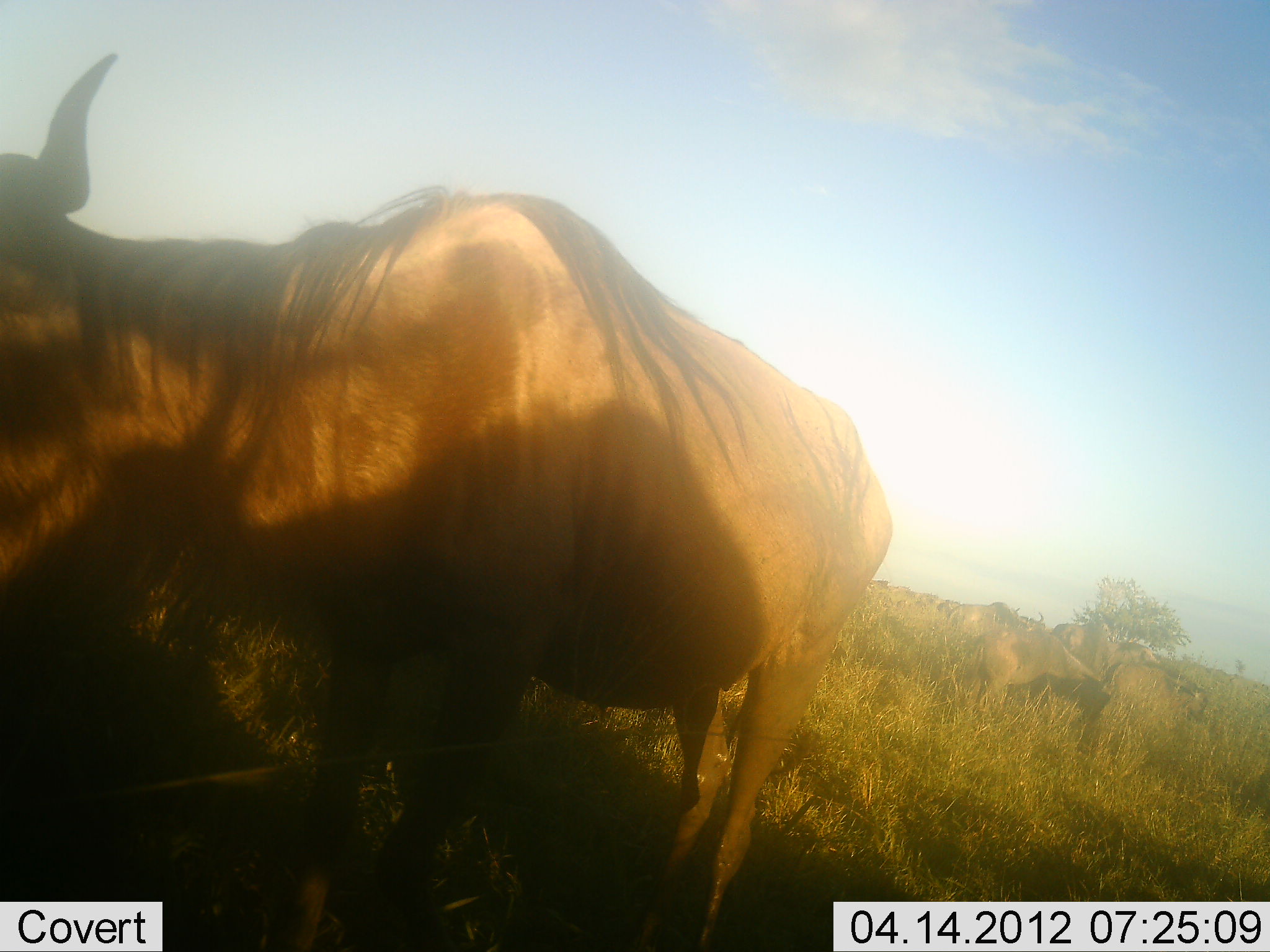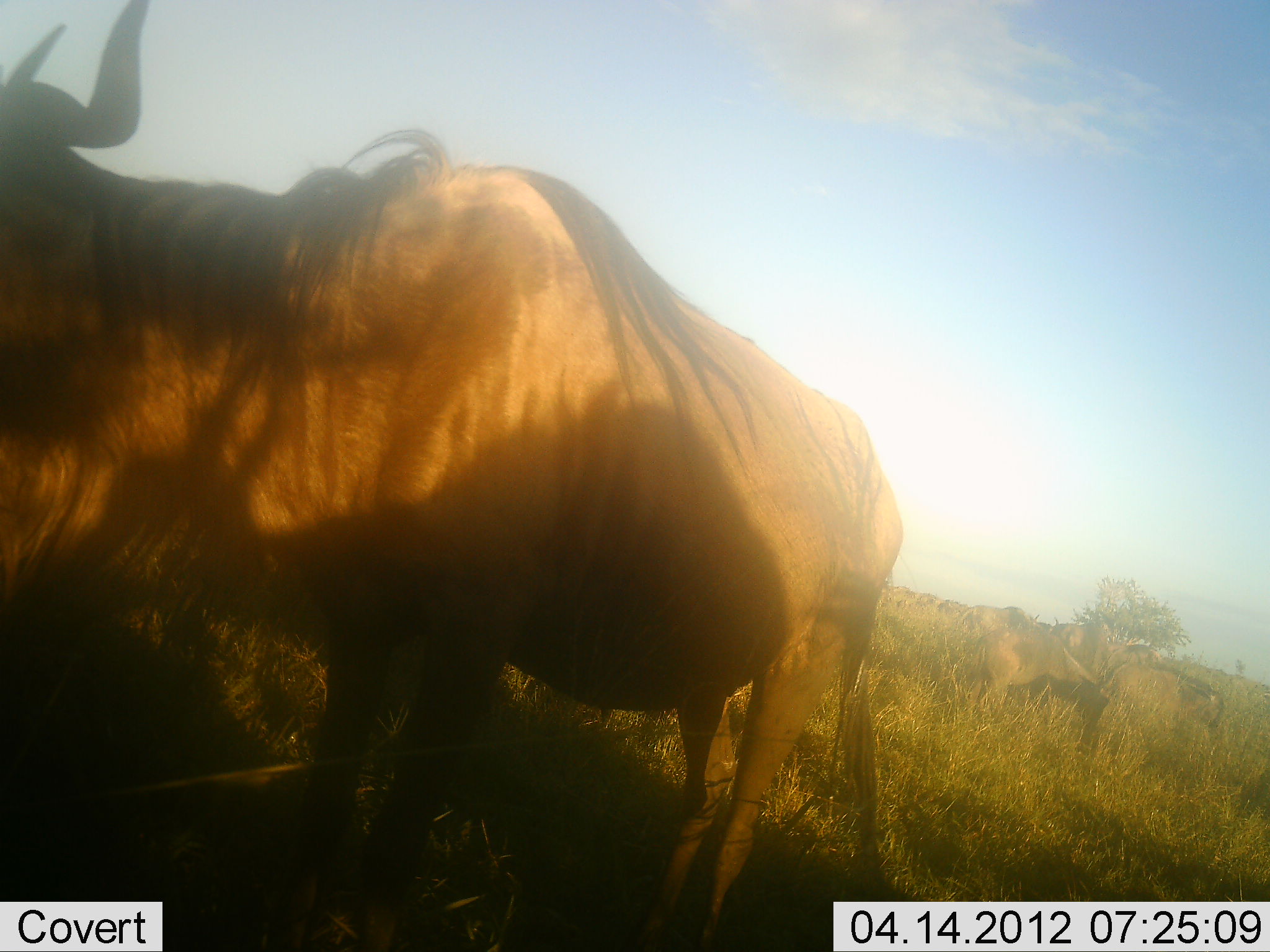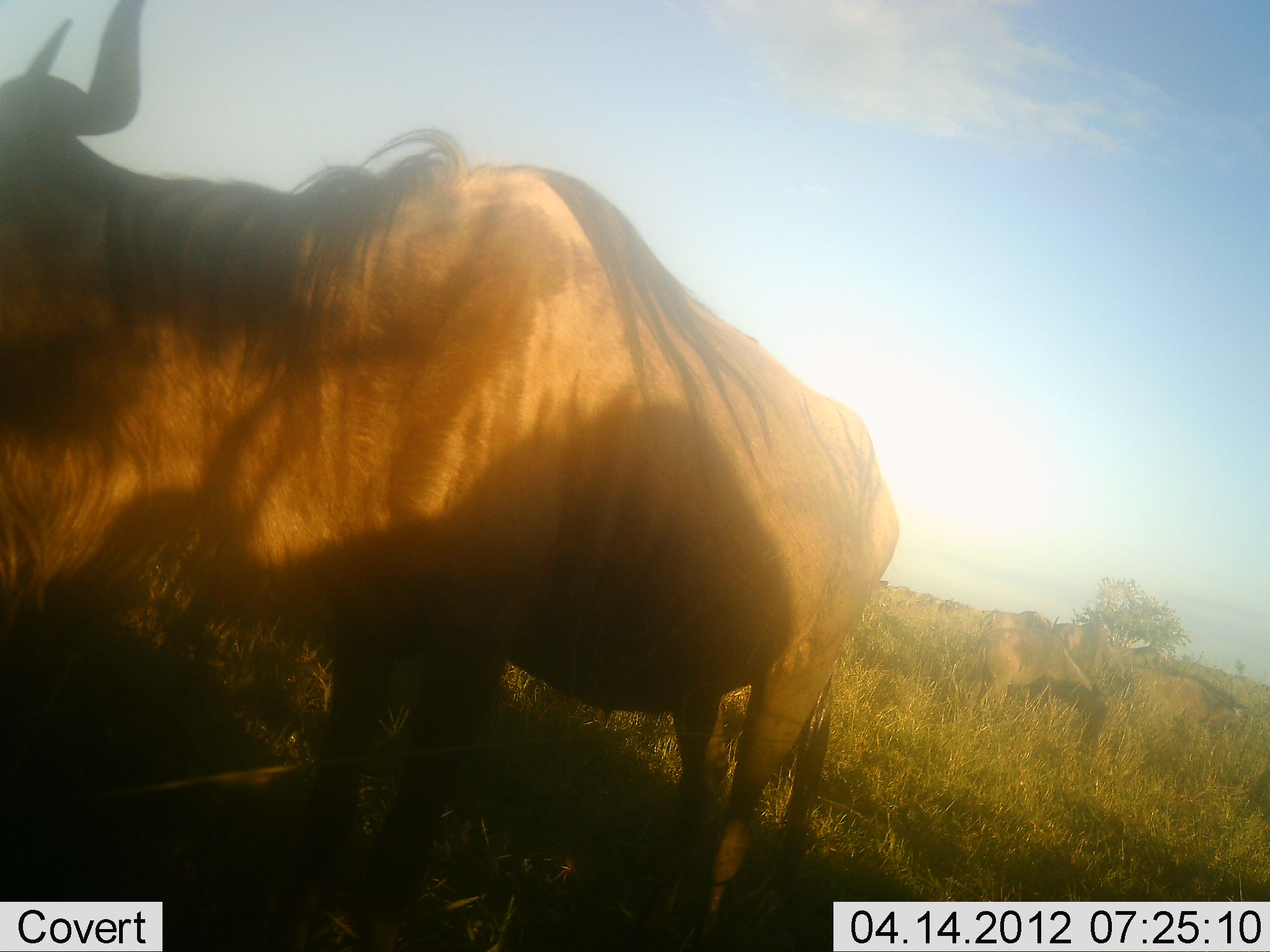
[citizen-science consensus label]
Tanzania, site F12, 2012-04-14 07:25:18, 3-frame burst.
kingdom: Animalia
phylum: Chordata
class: Mammalia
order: Artiodactyla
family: Bovidae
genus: Connochaetes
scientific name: Connochaetes taurinus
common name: blue wildebeest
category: wildebeest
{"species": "wildebeest (blue wildebeest) (Connochaetes taurinus)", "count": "6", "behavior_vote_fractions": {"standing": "87%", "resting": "8%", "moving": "37%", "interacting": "0%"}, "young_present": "13%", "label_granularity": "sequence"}